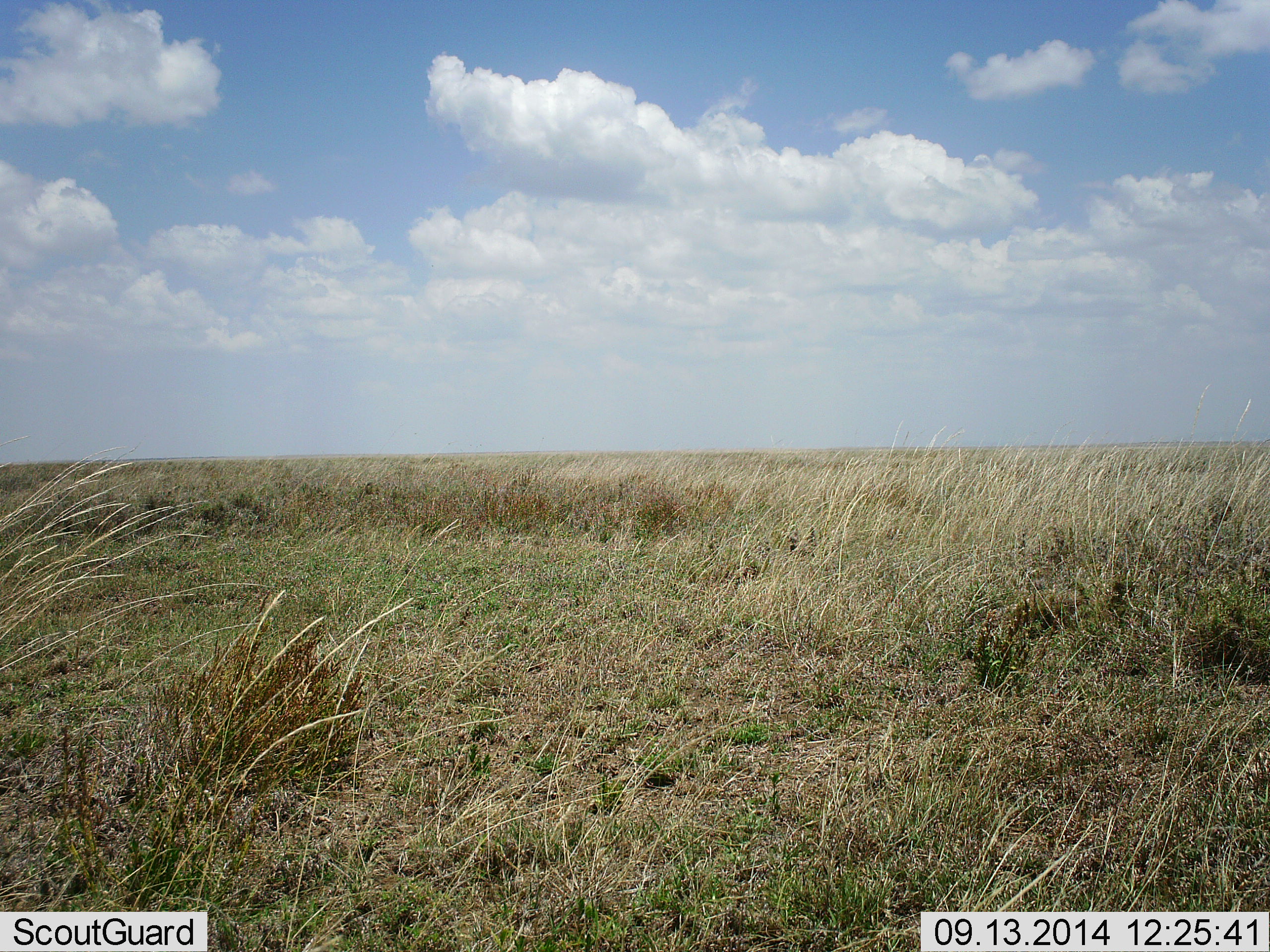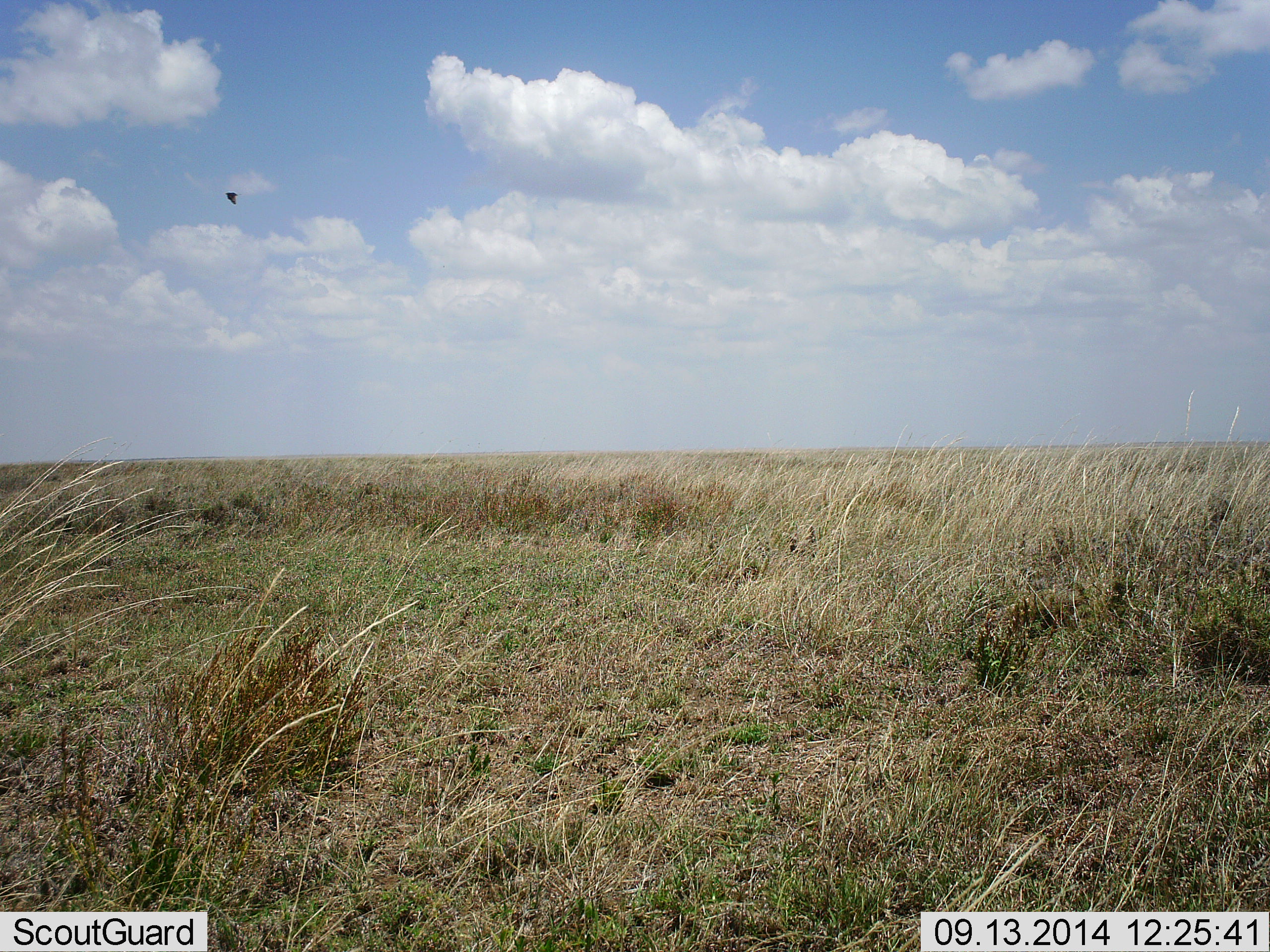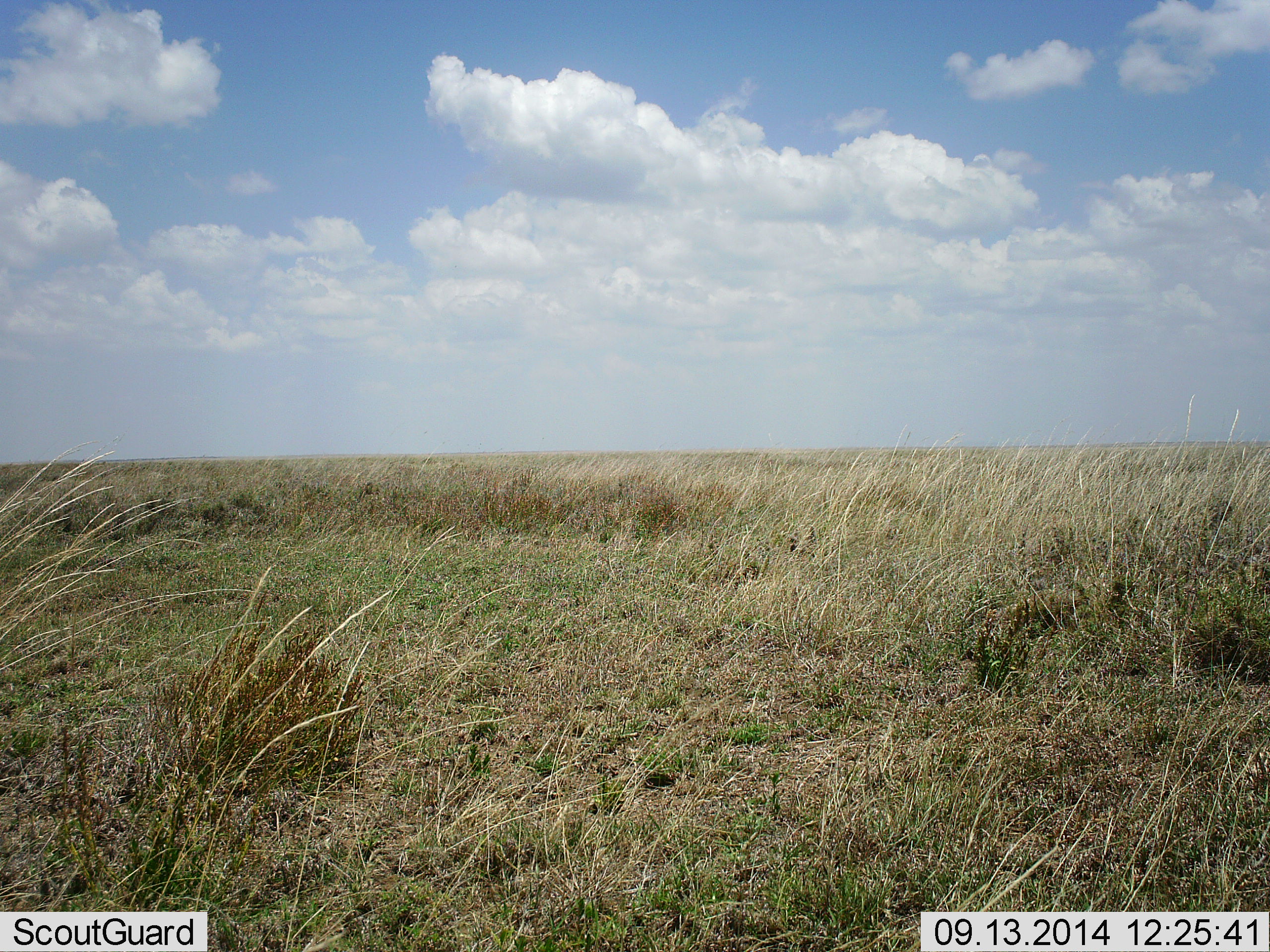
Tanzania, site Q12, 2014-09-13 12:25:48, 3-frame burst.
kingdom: Animalia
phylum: Chordata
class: Aves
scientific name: Aves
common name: bird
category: otherbird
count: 1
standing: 0%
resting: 0%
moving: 100%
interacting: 0%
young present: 0%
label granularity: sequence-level